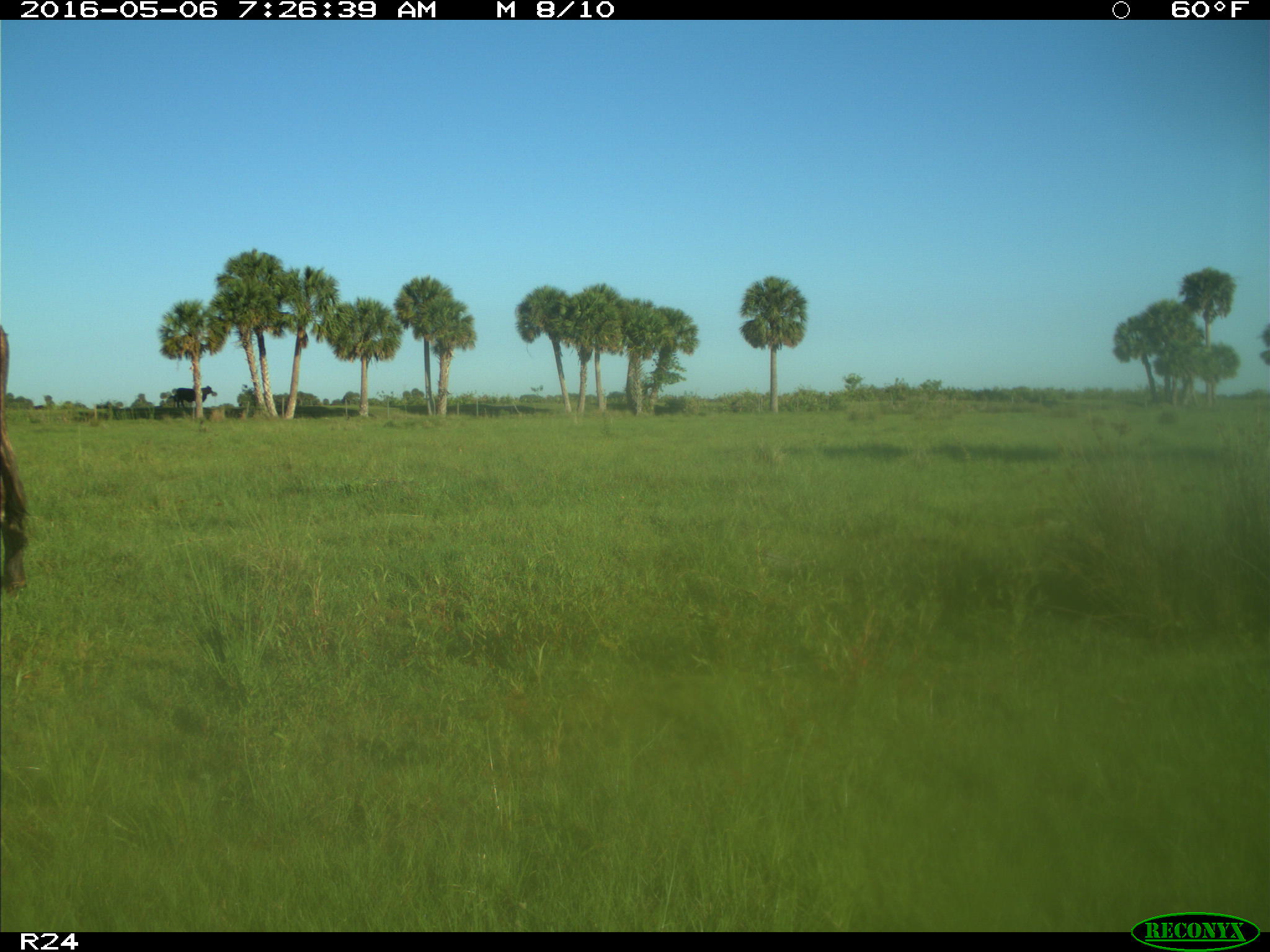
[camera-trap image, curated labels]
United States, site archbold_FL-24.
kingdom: Animalia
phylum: Chordata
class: Mammalia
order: Artiodactyla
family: Bovidae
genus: Bos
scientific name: Bos taurus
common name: domestic cow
Bos taurus (domestic cow).